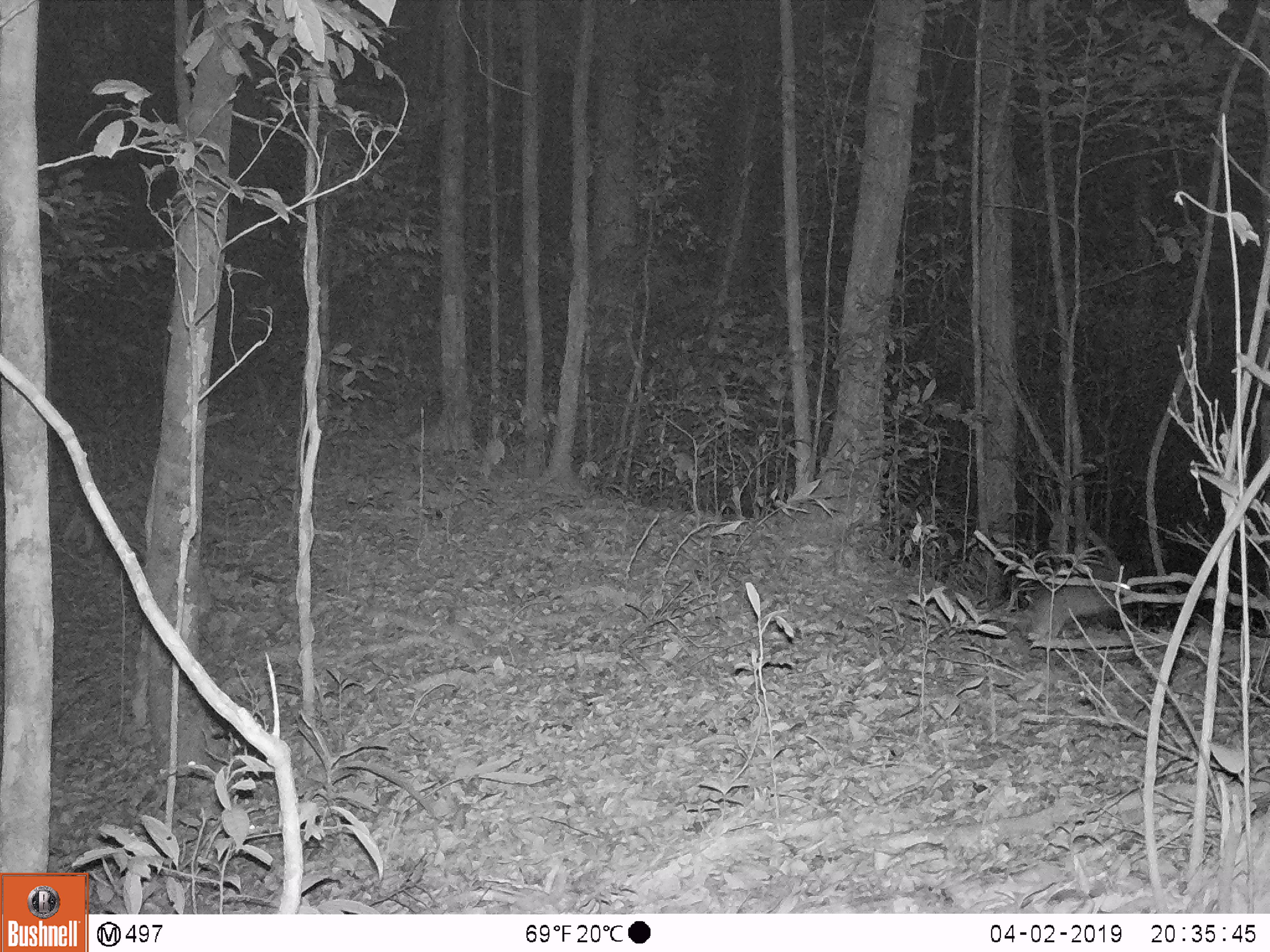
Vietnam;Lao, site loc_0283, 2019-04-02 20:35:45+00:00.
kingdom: Animalia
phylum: Chordata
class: Mammalia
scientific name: Mammalia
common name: mammal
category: unidentified small mammal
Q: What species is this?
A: Unidentified small mammal (mammal) (Mammalia).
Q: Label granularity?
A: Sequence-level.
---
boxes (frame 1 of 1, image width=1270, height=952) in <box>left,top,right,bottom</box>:
unidentified small mammal: <box>1029,564,1137,641</box>